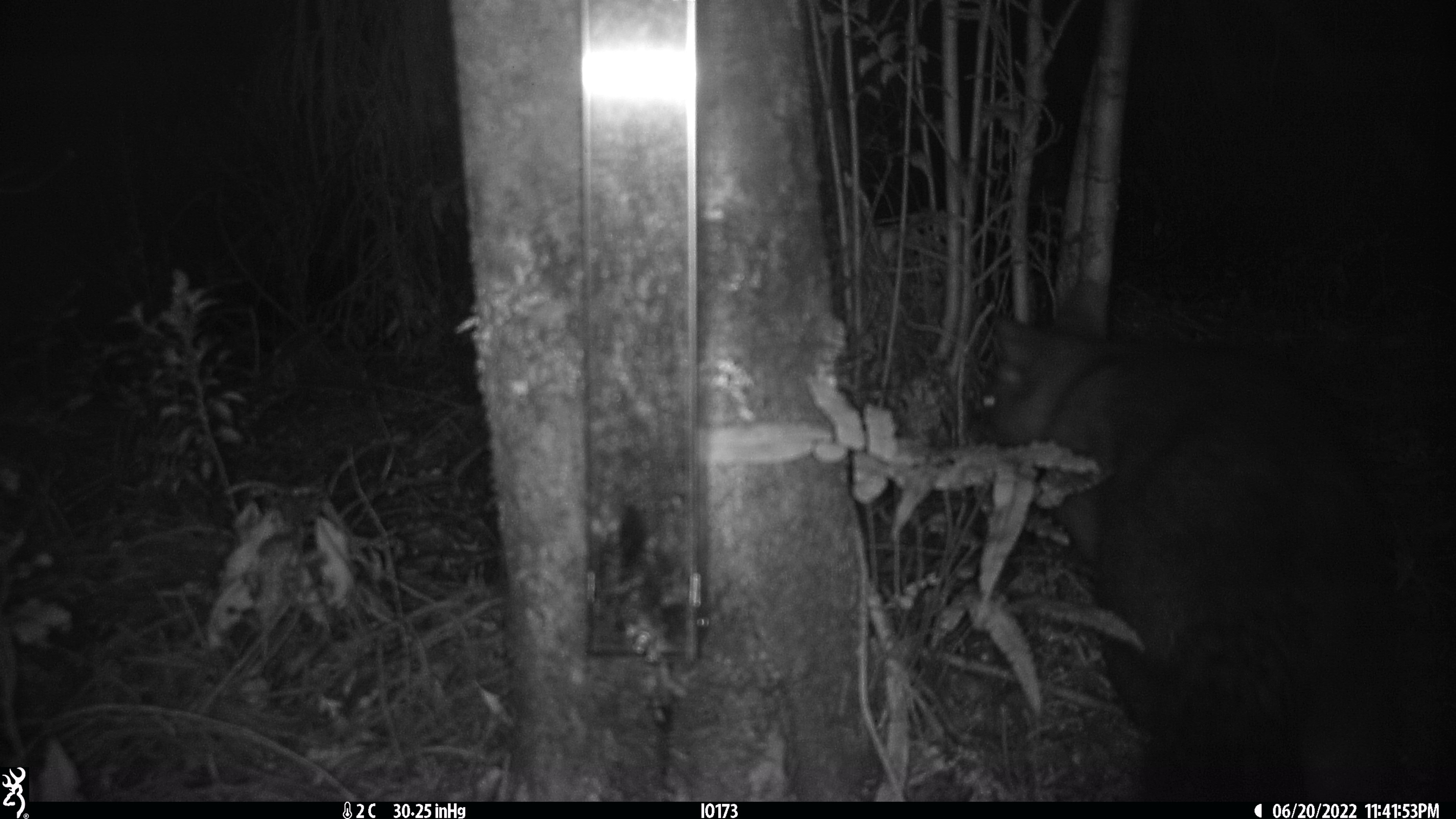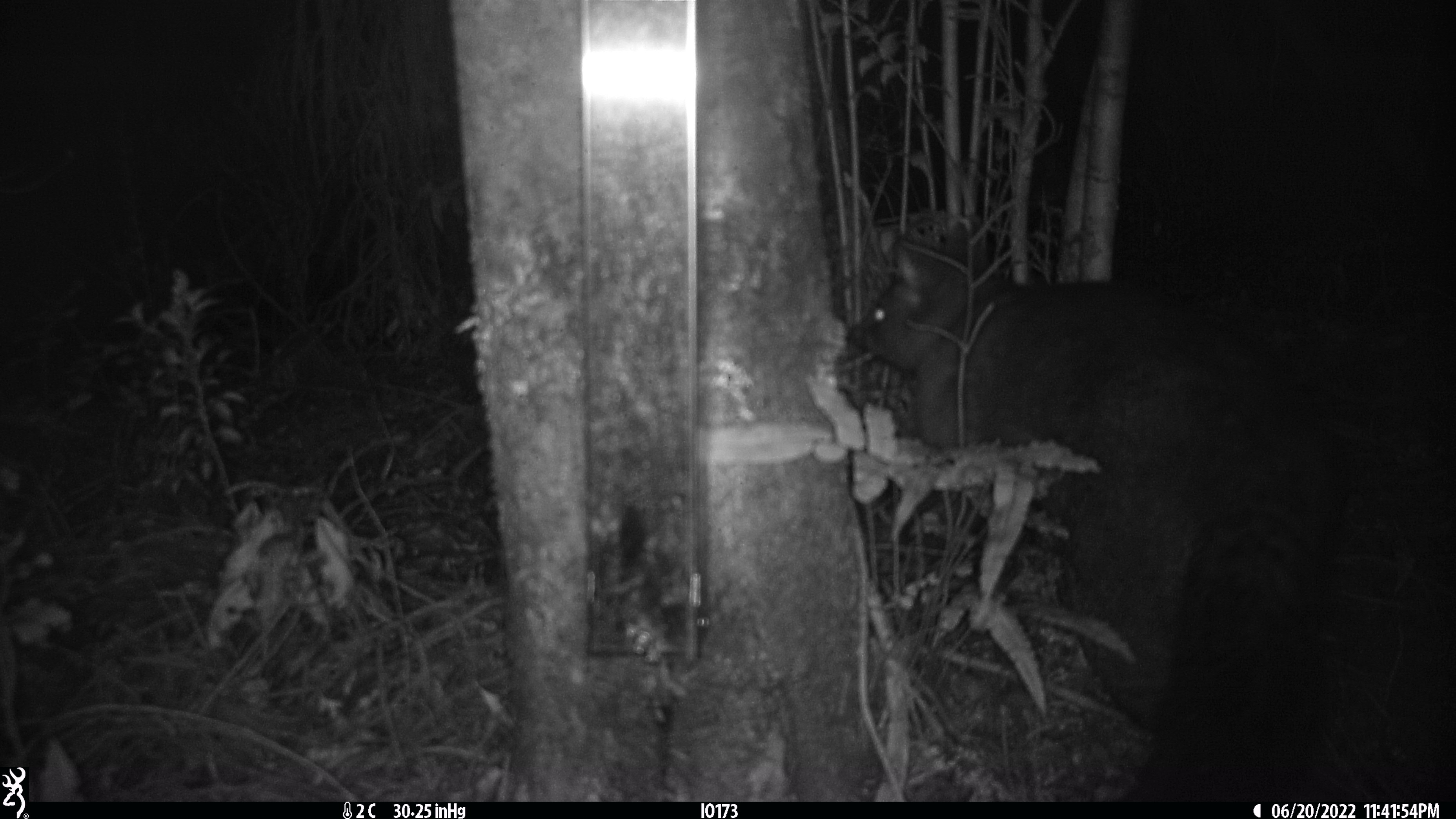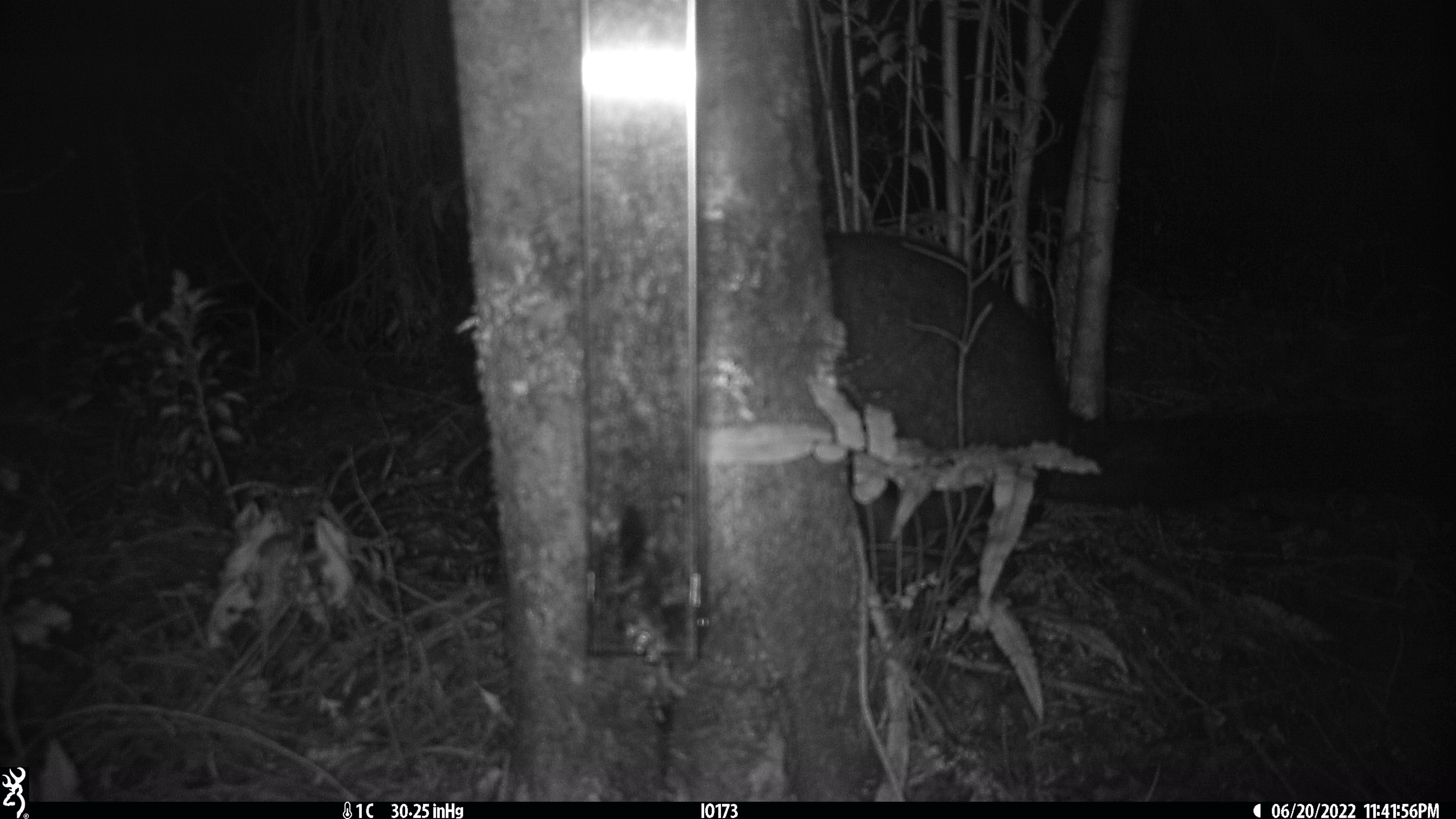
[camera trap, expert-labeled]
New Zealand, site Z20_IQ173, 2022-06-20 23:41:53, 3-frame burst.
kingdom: Animalia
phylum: Chordata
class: Mammalia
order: Diprotodontia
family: Phalangeridae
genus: Trichosurus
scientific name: Trichosurus vulpecula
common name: common brushtail possum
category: possum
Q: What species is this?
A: Possum (common brushtail possum) (Trichosurus vulpecula).